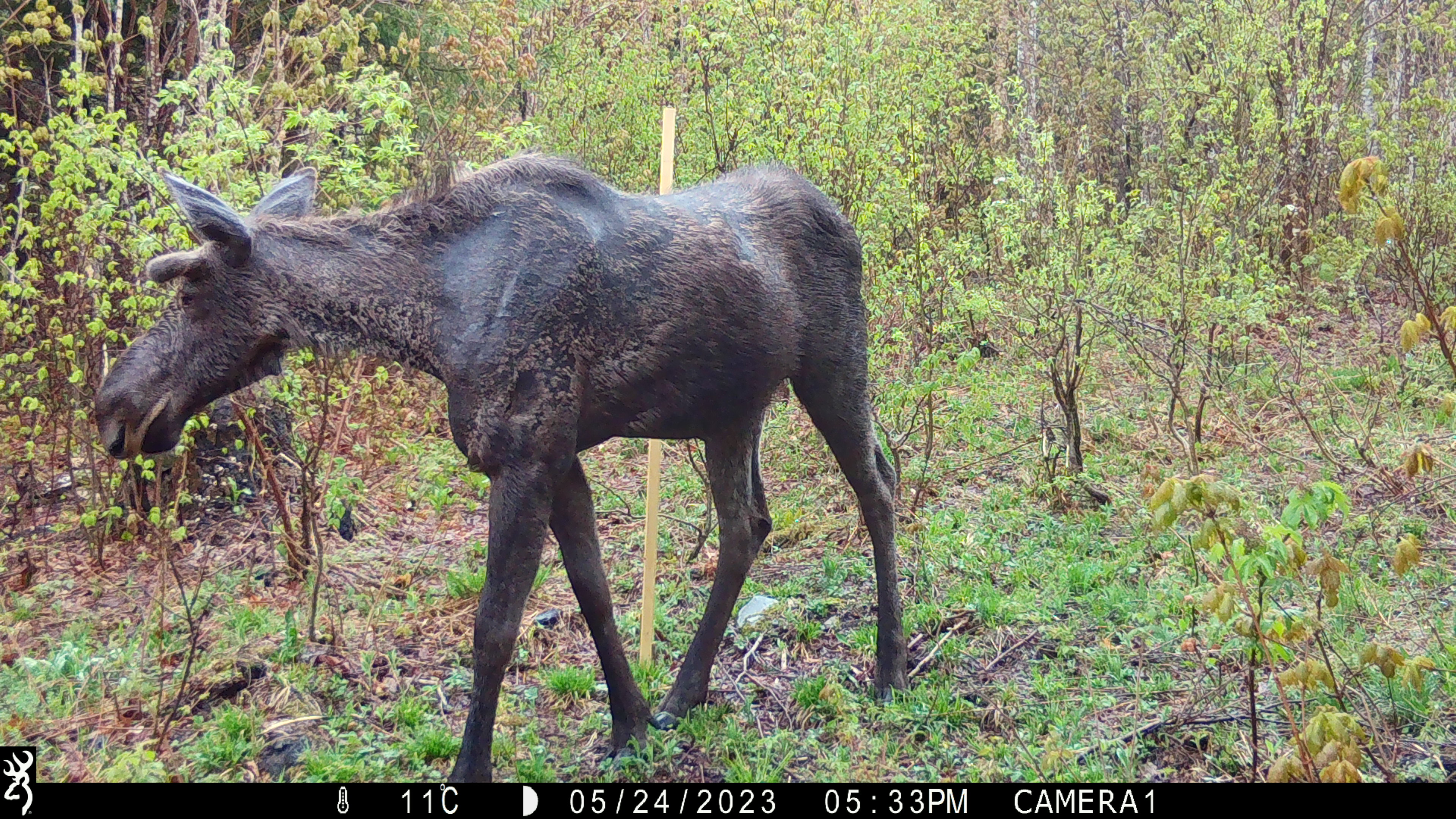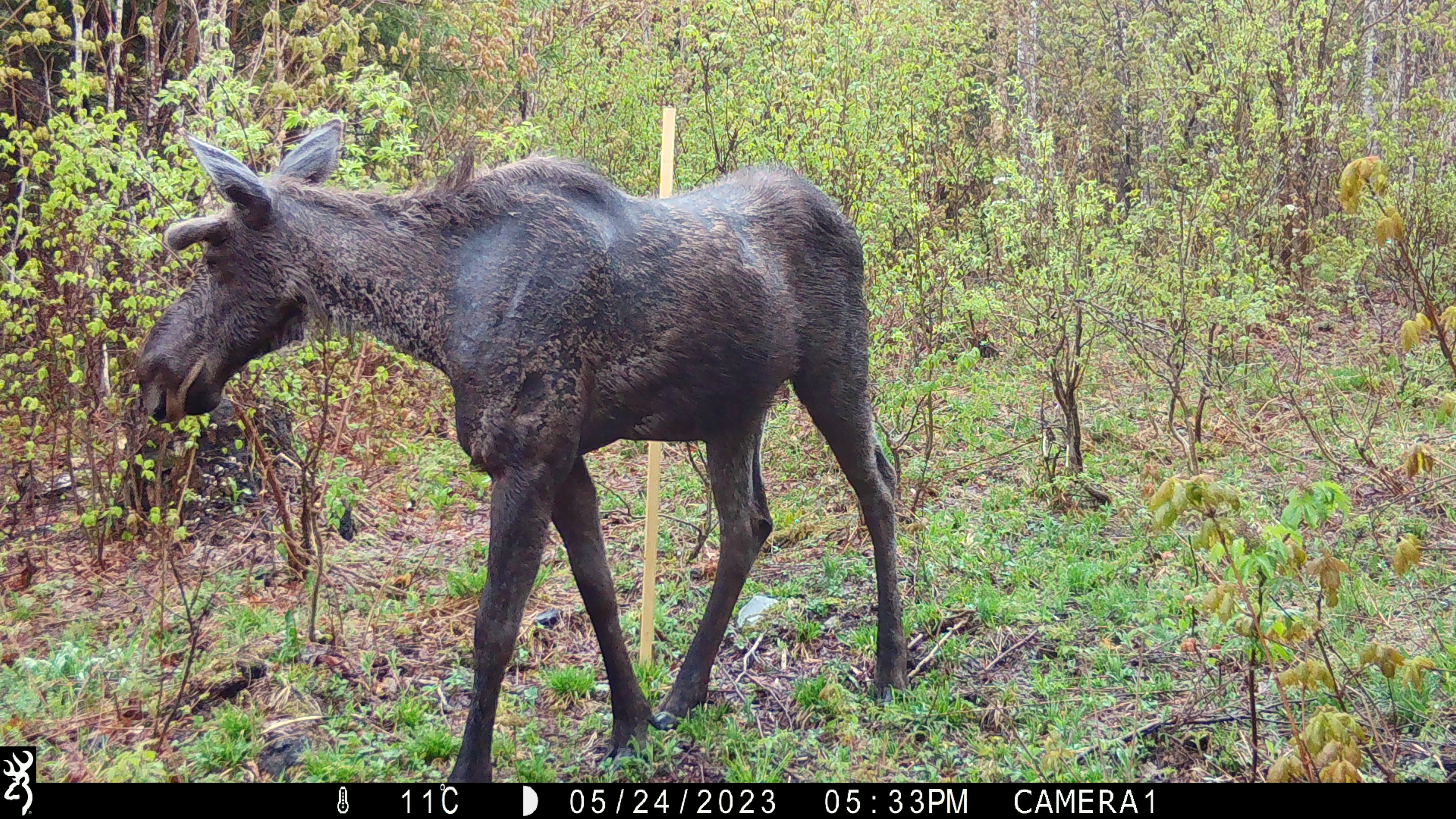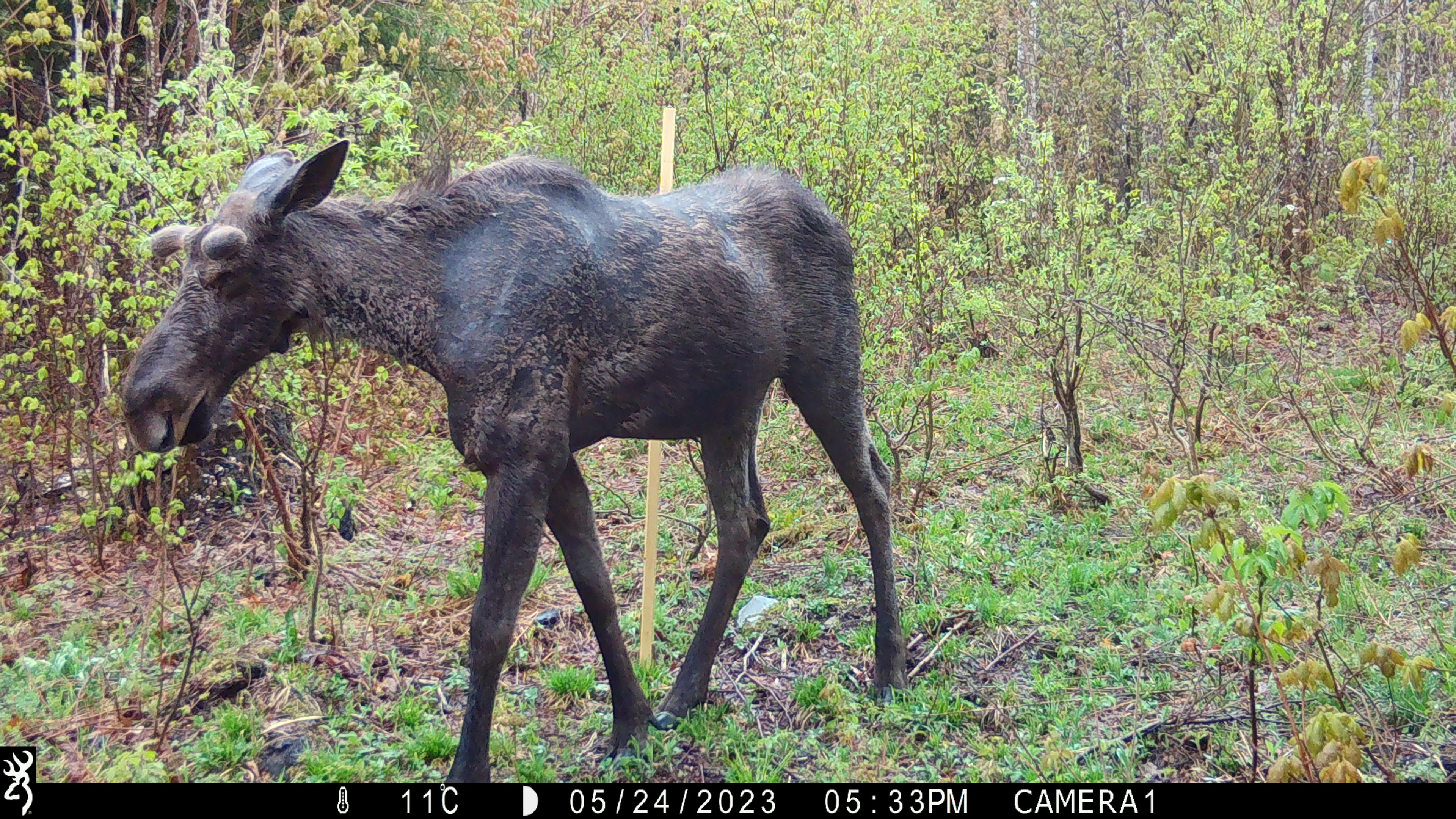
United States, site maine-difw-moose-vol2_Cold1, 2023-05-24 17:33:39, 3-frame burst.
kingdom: Animalia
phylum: Chordata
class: Mammalia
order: Artiodactyla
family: Cervidae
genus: Alces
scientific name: Alces alces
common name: moose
Moose (Alces alces).